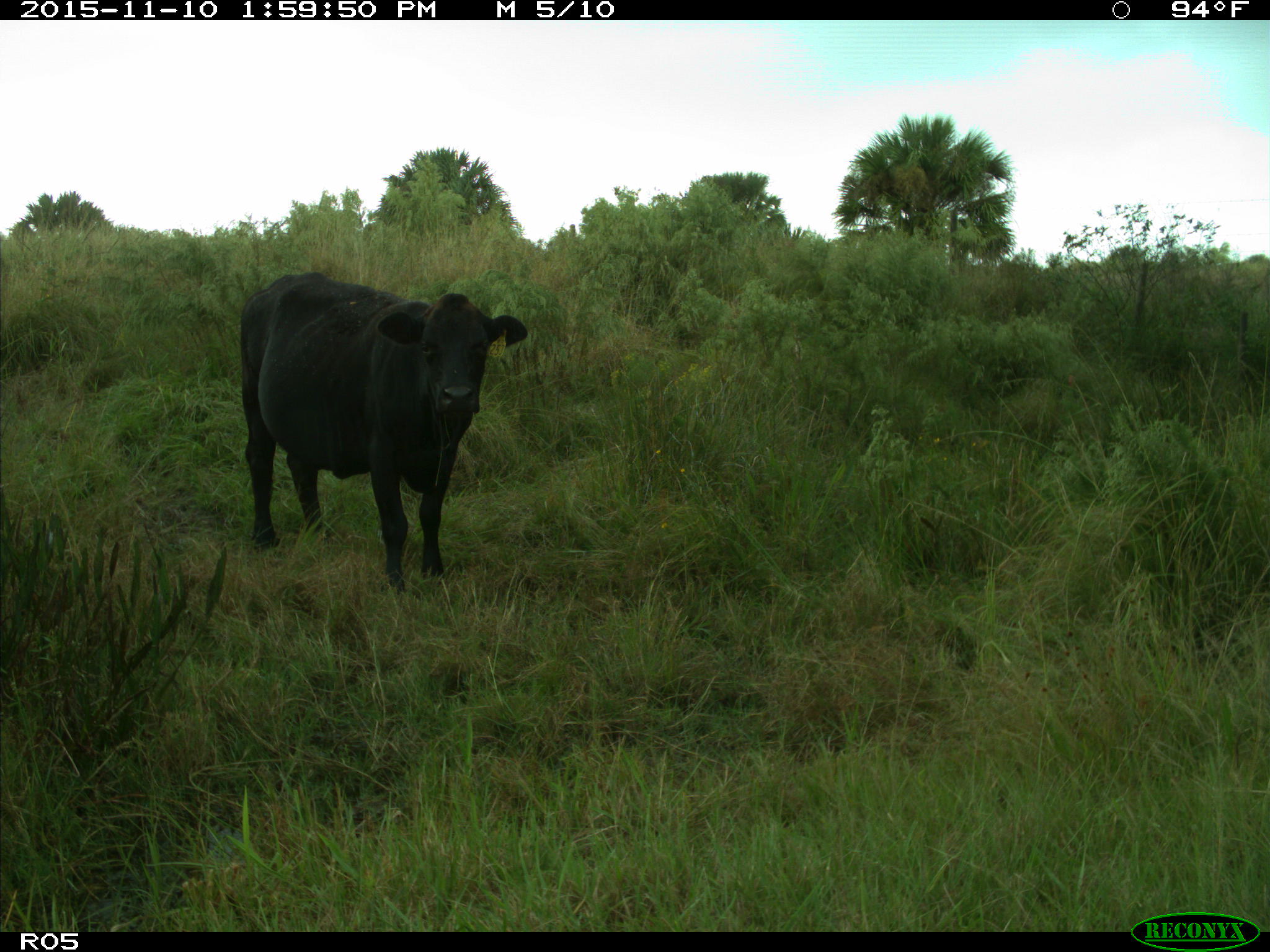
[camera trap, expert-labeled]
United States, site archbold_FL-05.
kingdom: Animalia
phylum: Chordata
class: Mammalia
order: Artiodactyla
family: Bovidae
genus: Bos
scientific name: Bos taurus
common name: domestic cow